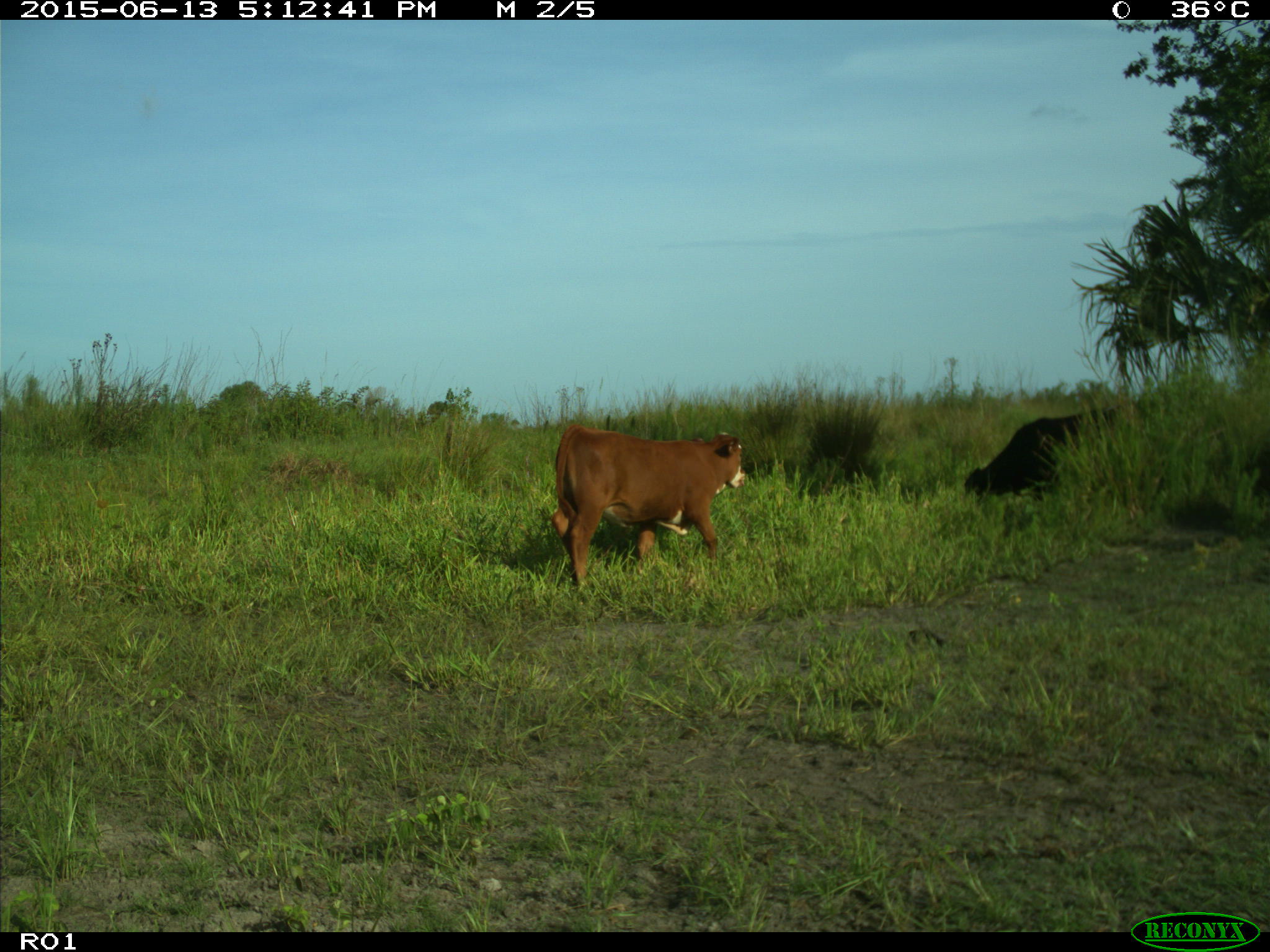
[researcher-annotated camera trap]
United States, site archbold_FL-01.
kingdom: Animalia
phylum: Chordata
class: Mammalia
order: Artiodactyla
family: Bovidae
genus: Bos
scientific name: Bos taurus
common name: domestic cow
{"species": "Bos taurus (domestic cow)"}